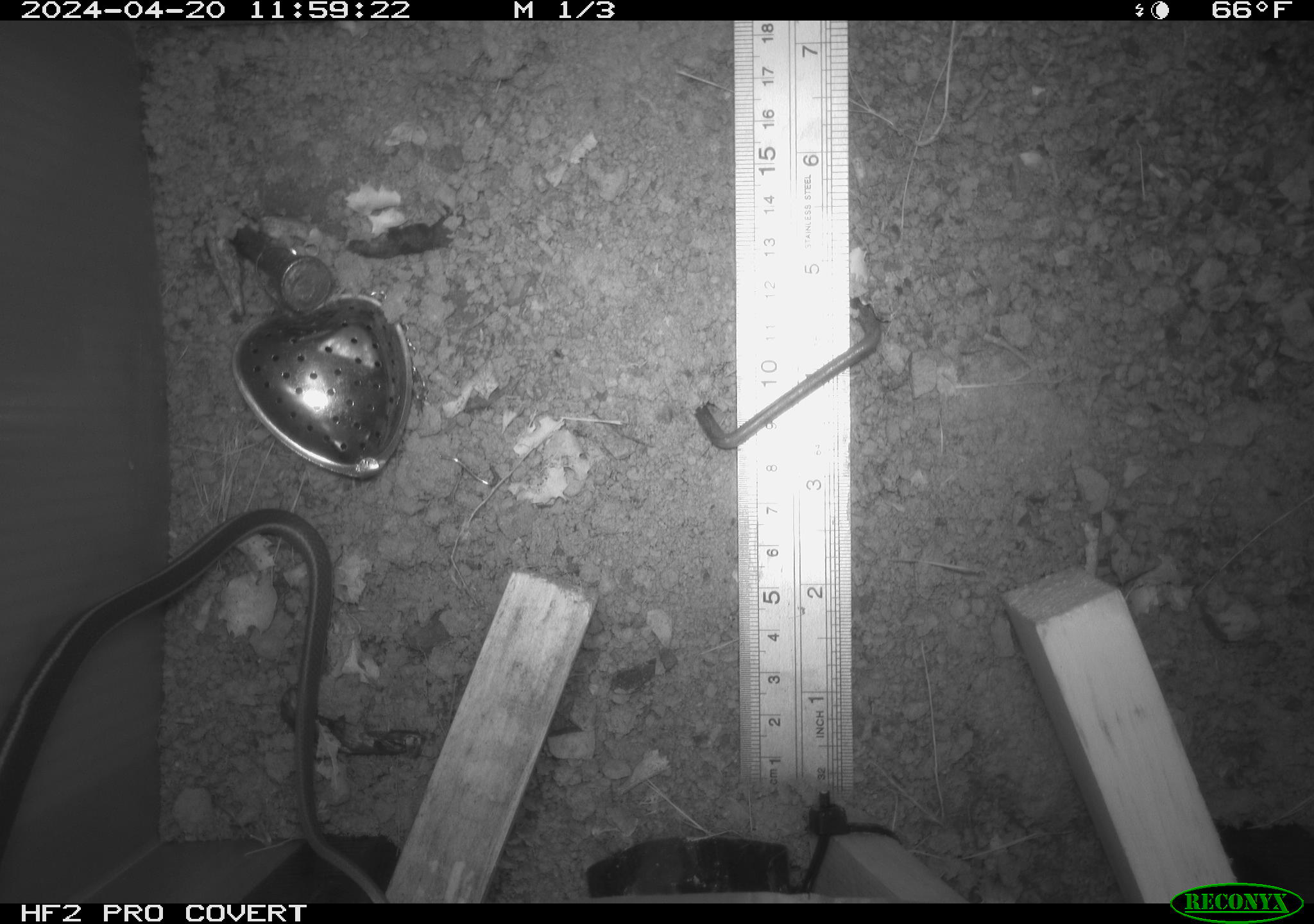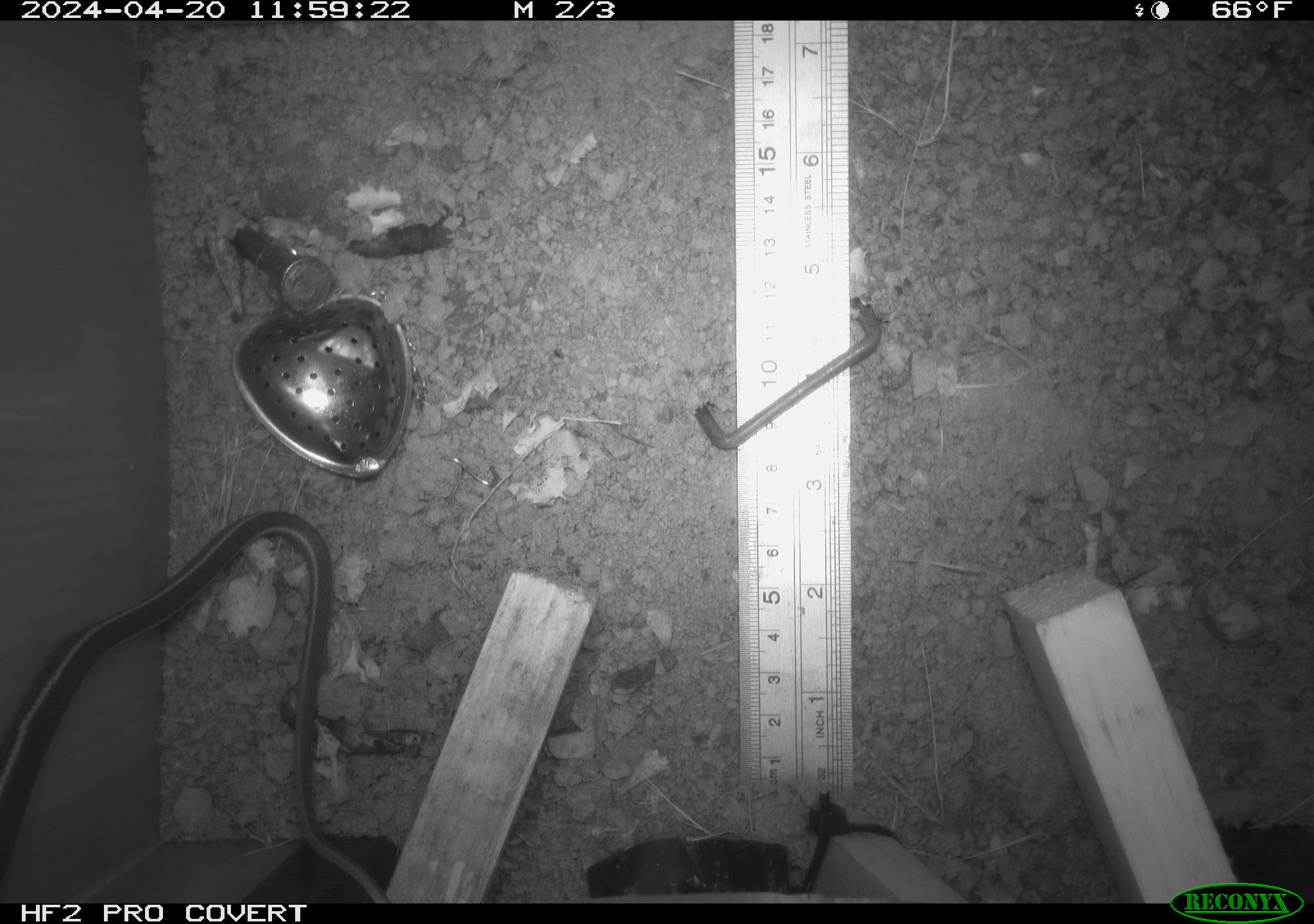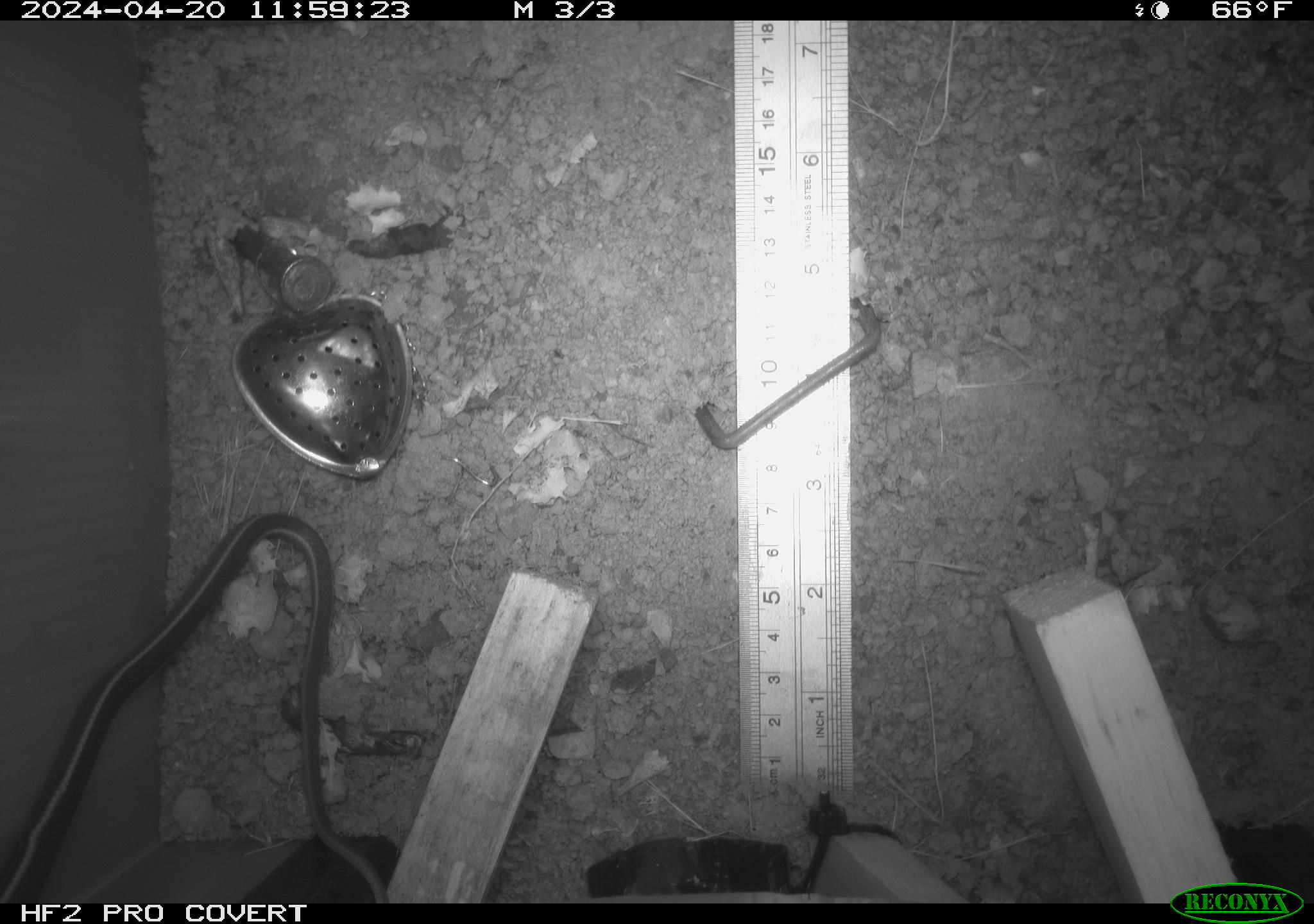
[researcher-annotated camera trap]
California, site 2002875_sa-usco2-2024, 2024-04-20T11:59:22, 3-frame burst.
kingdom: Animalia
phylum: Chordata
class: Reptilia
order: Squamata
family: Colubridae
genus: Masticophis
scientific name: Masticophis lateralis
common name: striped racer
Striped racer (Masticophis lateralis).